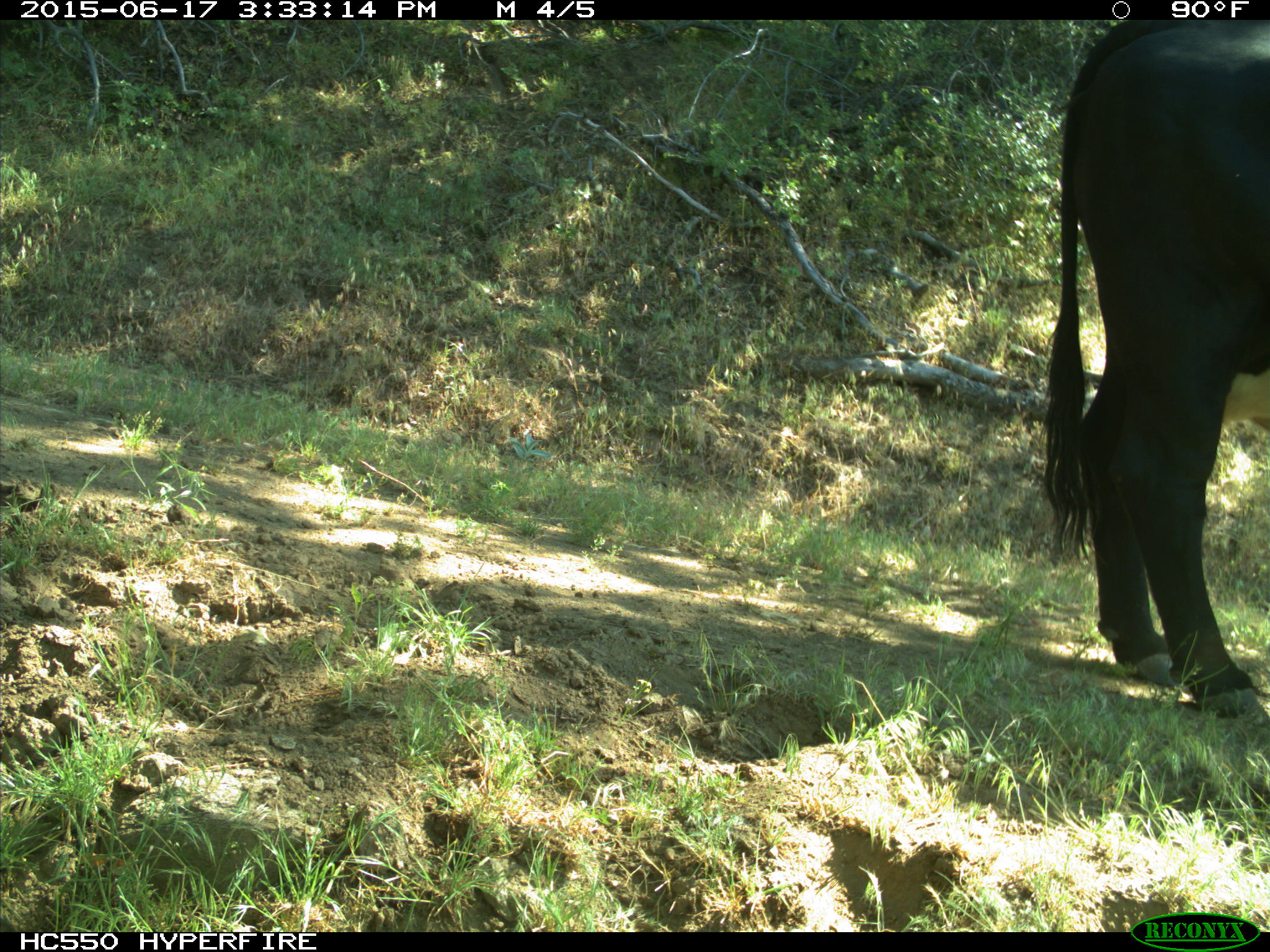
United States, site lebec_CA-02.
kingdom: Animalia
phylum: Chordata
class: Mammalia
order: Artiodactyla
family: Bovidae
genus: Bos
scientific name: Bos taurus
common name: domestic cow